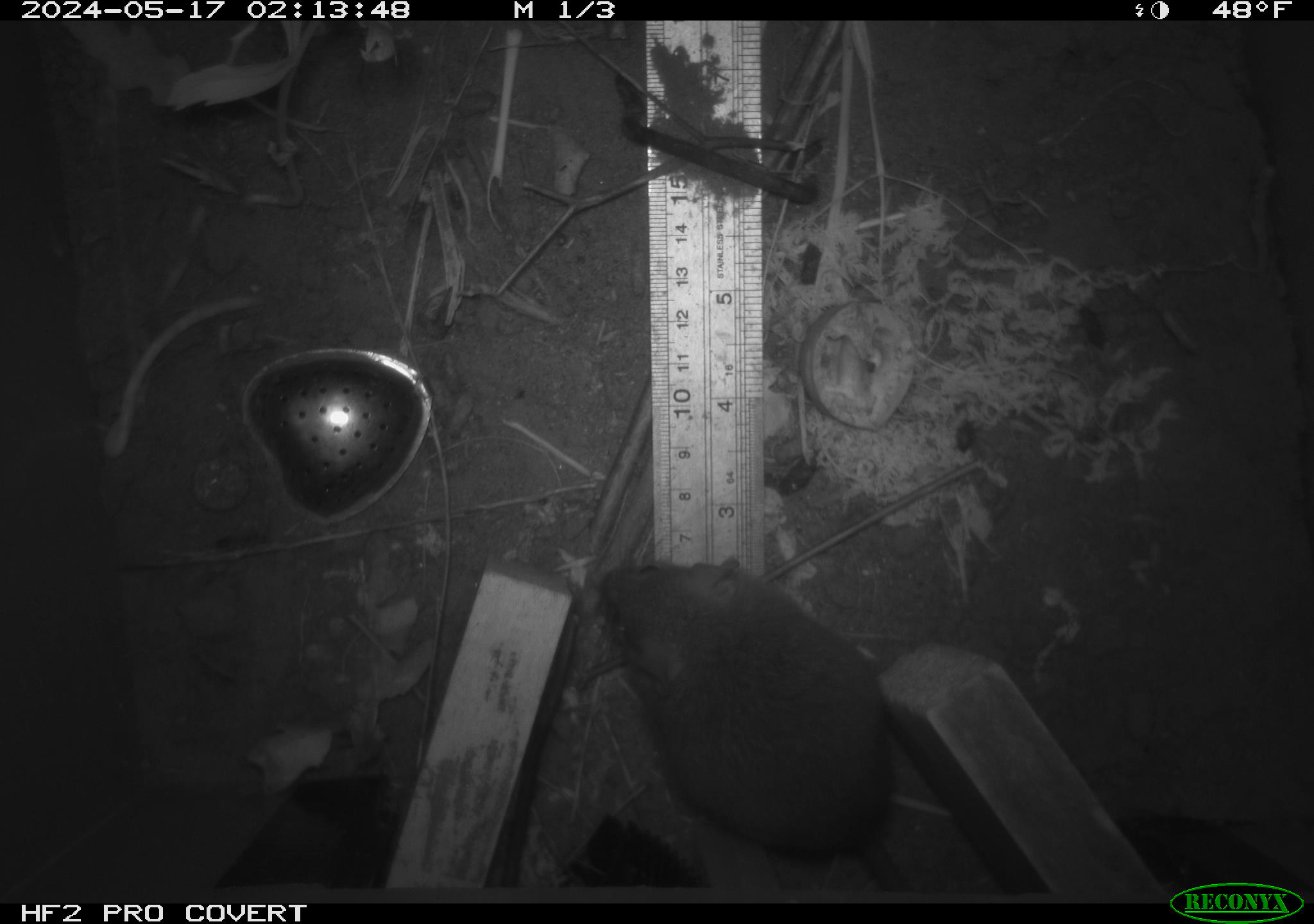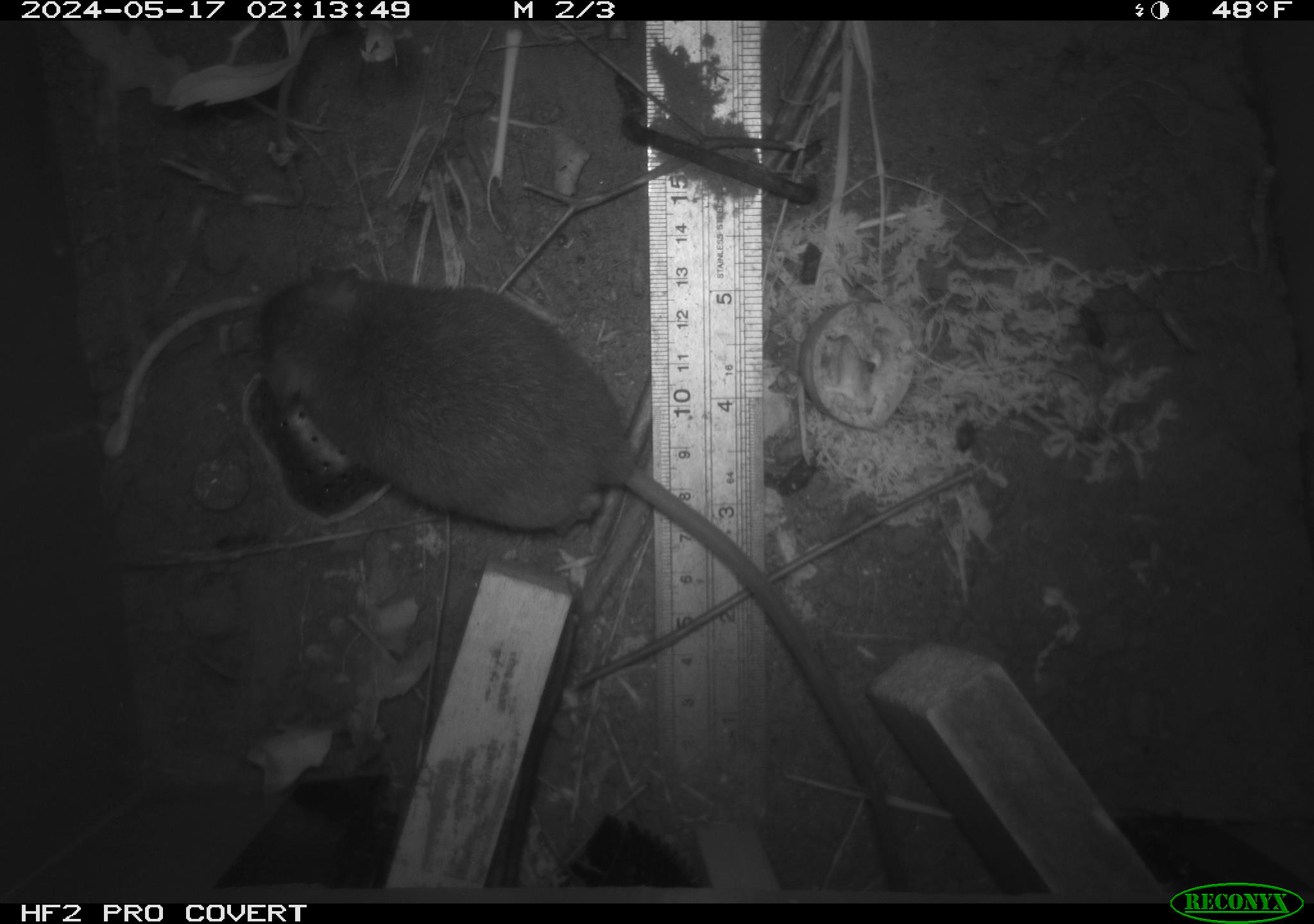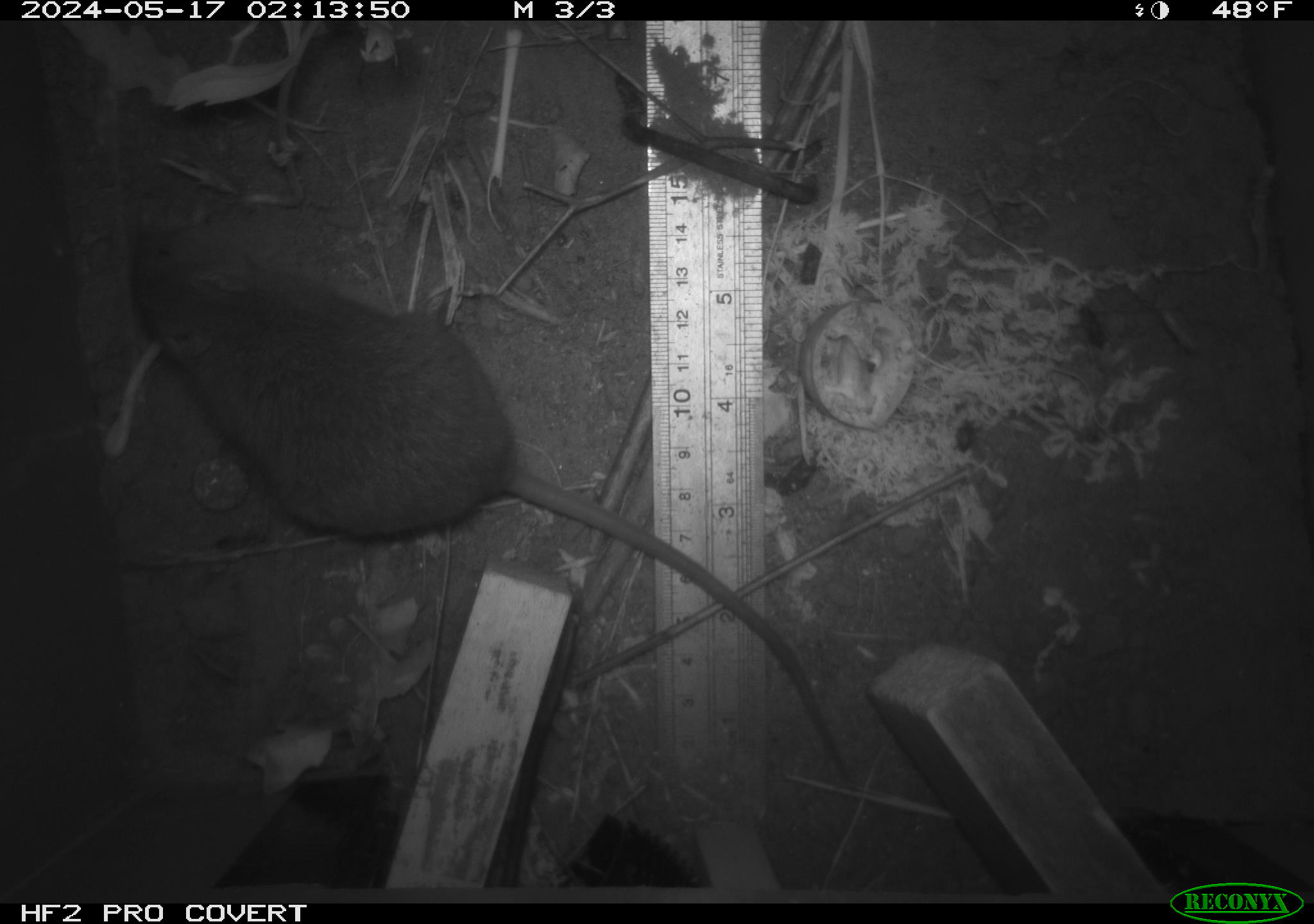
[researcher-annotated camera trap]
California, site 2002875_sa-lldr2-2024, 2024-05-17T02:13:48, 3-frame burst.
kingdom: Animalia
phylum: Chordata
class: Mammalia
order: Rodentia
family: Muridae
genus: Rattus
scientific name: Rattus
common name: rat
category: rattus species